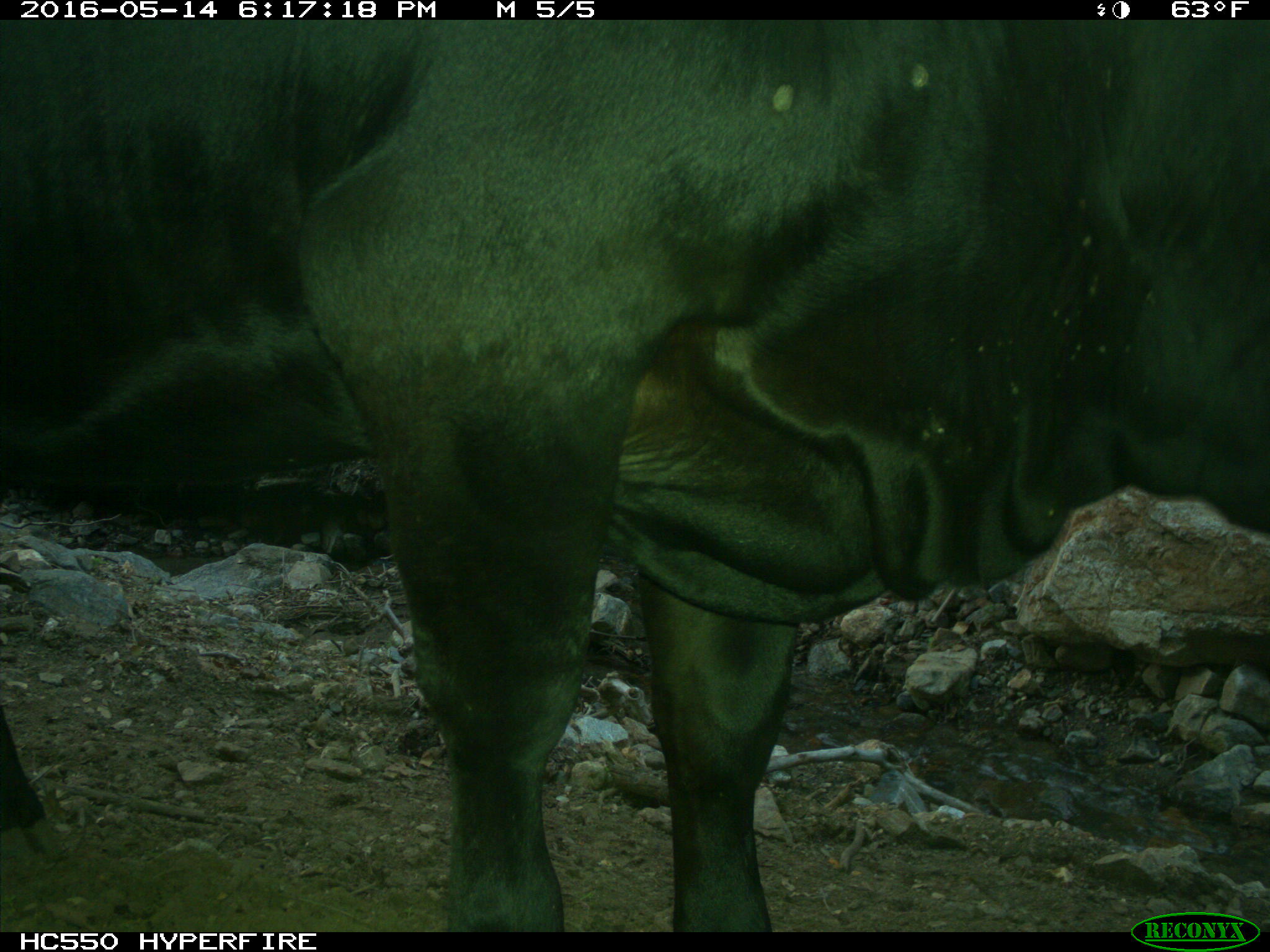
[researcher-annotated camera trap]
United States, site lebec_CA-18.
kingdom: Animalia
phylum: Chordata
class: Mammalia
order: Artiodactyla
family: Bovidae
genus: Bos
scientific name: Bos taurus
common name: domestic cow